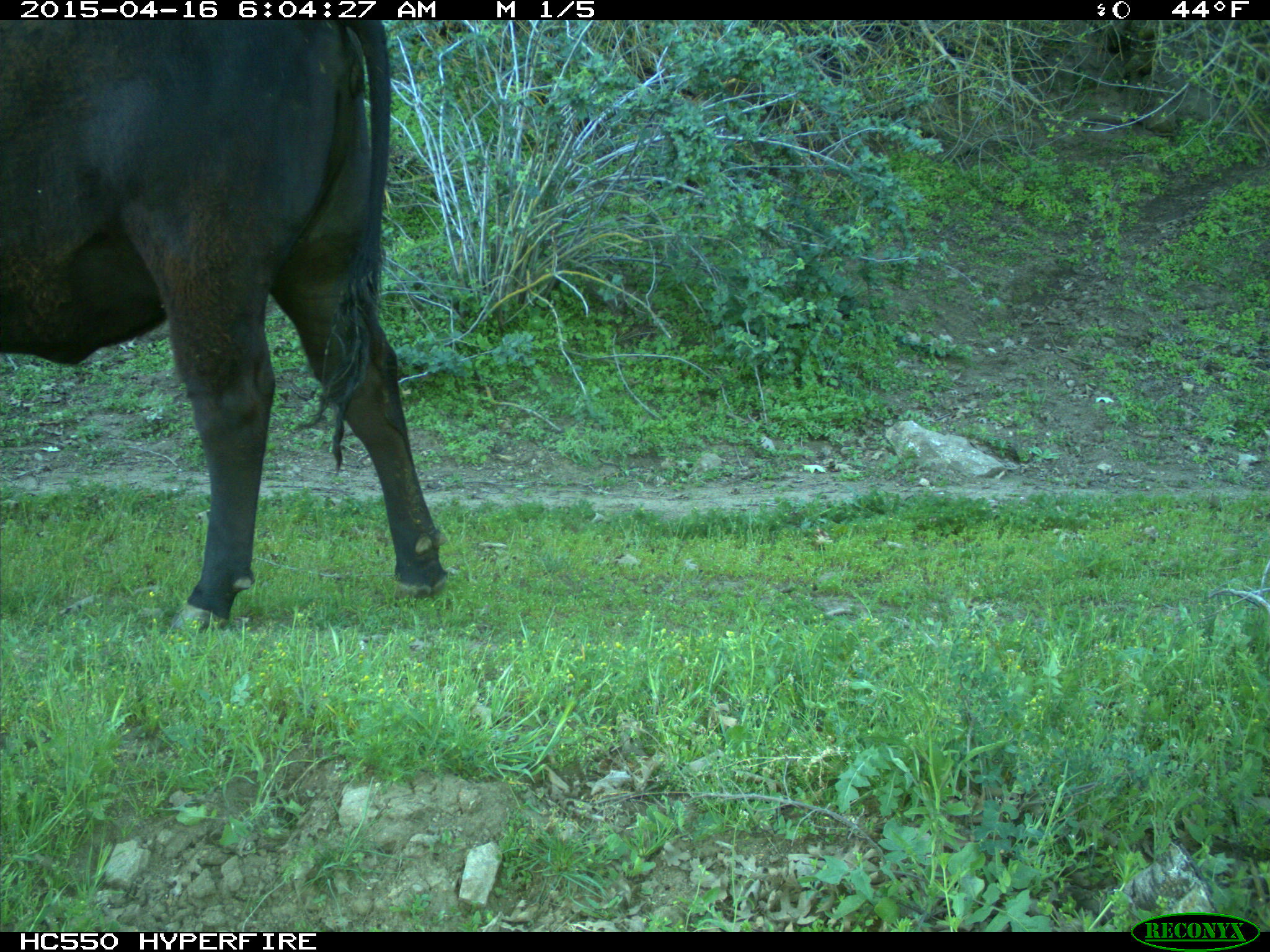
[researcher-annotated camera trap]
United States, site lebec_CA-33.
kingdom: Animalia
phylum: Chordata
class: Mammalia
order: Artiodactyla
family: Bovidae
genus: Bos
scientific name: Bos taurus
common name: domestic cow